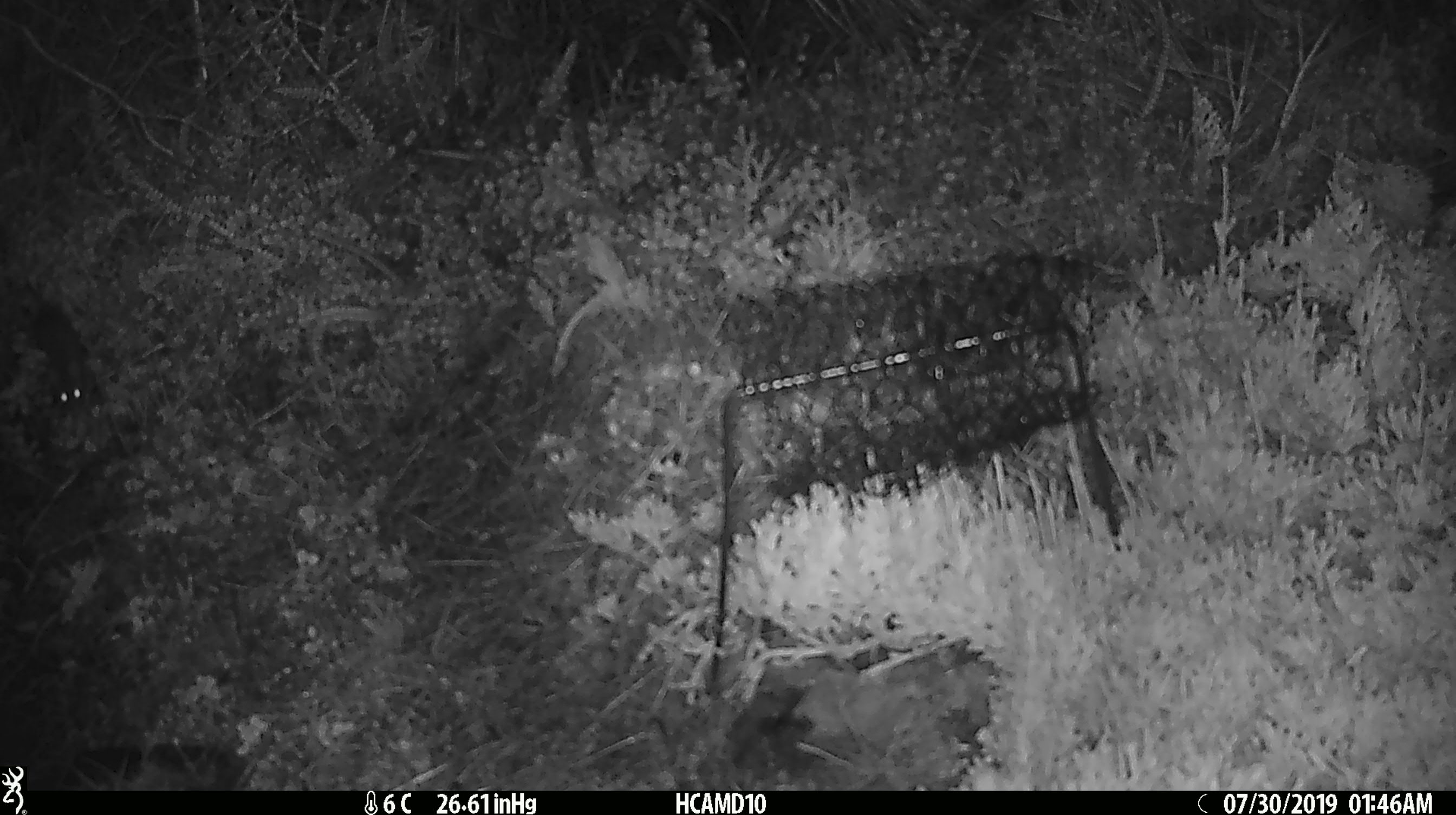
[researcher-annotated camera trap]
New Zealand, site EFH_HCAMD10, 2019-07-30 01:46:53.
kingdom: Animalia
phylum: Chordata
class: Mammalia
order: Rodentia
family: Muridae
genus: Mus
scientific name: Mus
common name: mouse